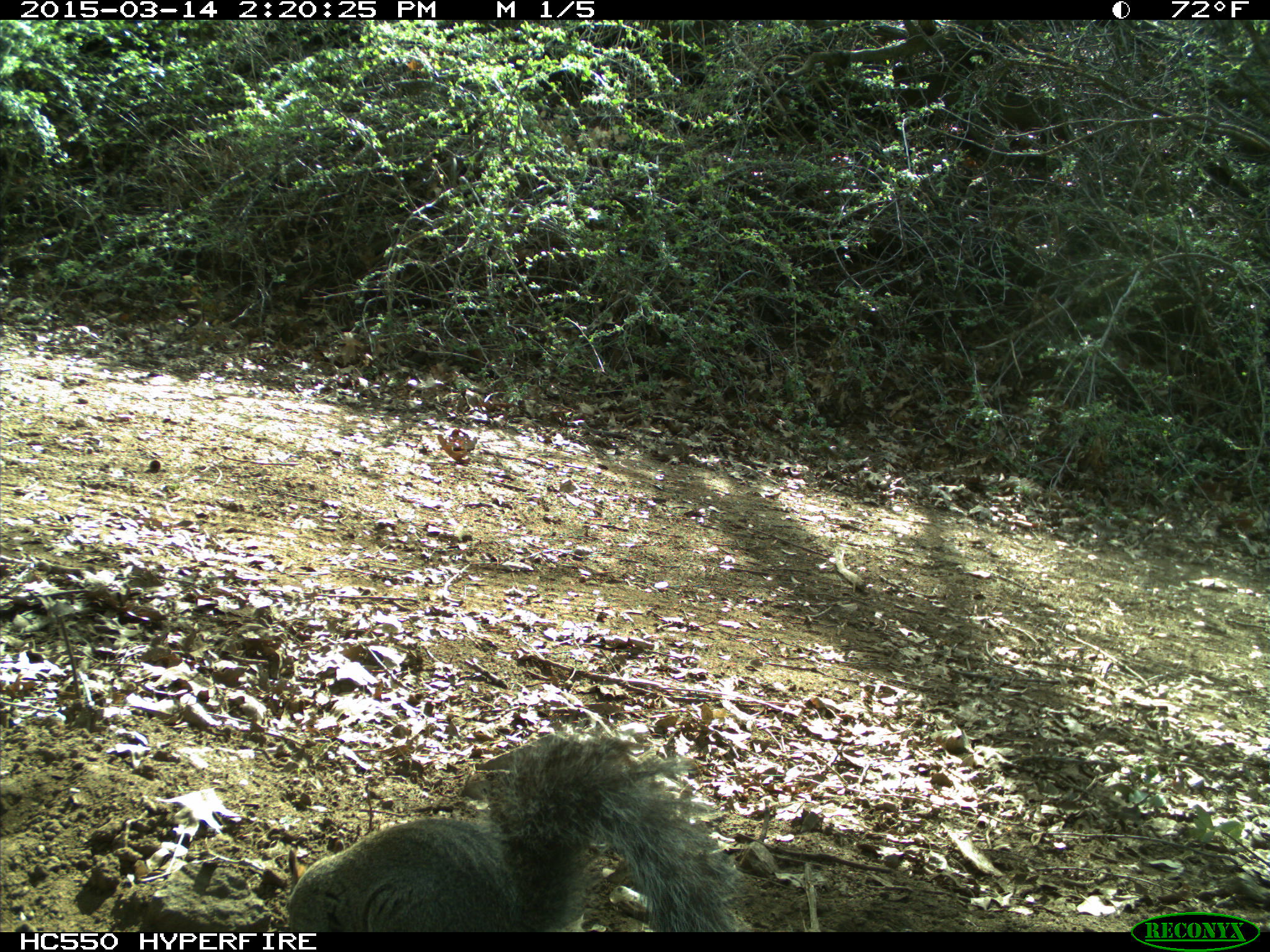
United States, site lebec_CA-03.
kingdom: Animalia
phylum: Chordata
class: Mammalia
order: Rodentia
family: Sciuridae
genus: Sciurus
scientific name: Sciurus carolinensis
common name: eastern gray squirrel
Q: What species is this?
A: Sciurus carolinensis (eastern gray squirrel).